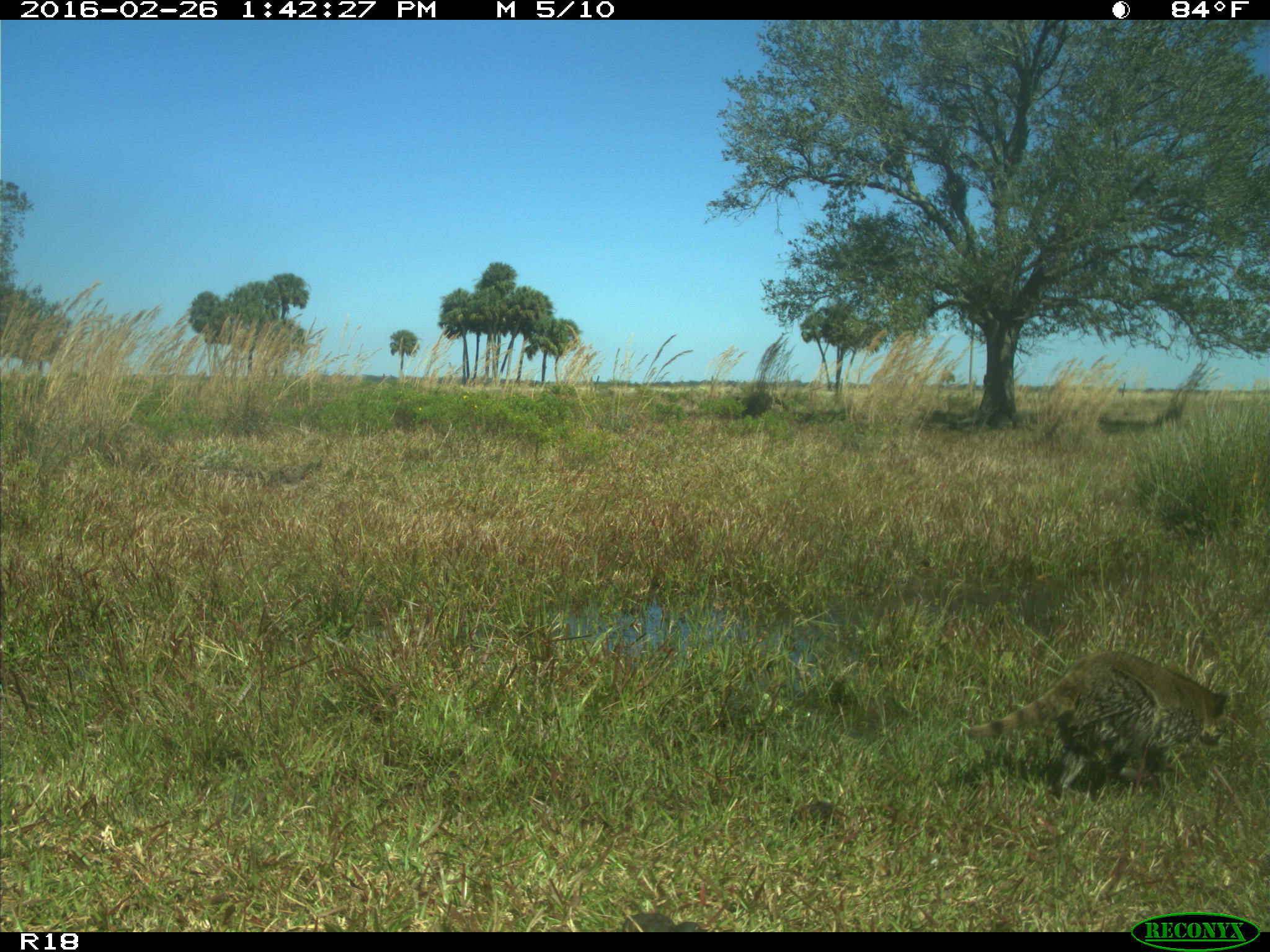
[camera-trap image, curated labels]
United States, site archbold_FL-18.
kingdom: Animalia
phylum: Chordata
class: Mammalia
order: Carnivora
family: Procyonidae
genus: Procyon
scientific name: Procyon lotor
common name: common raccoon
Procyon lotor (common raccoon).